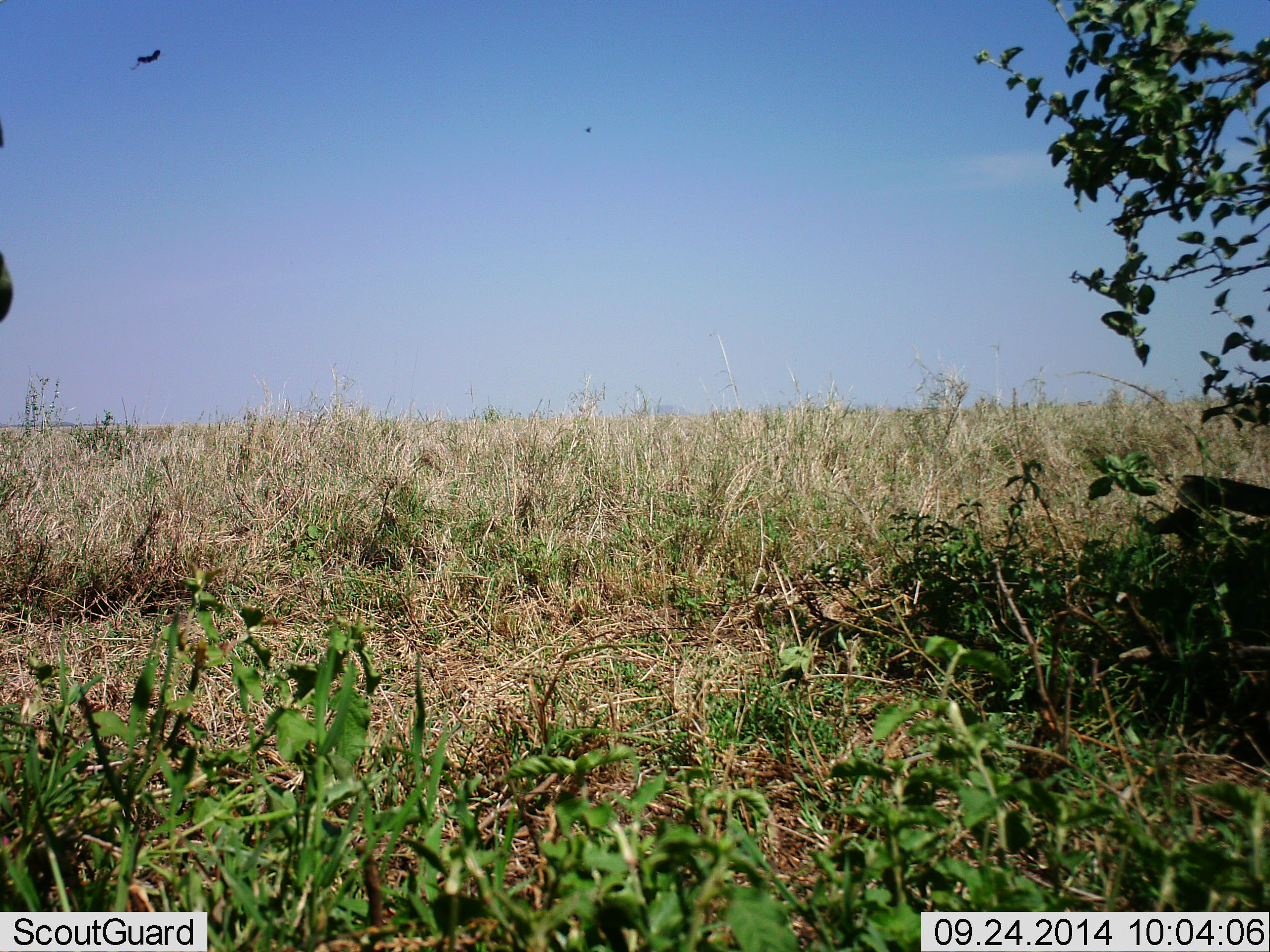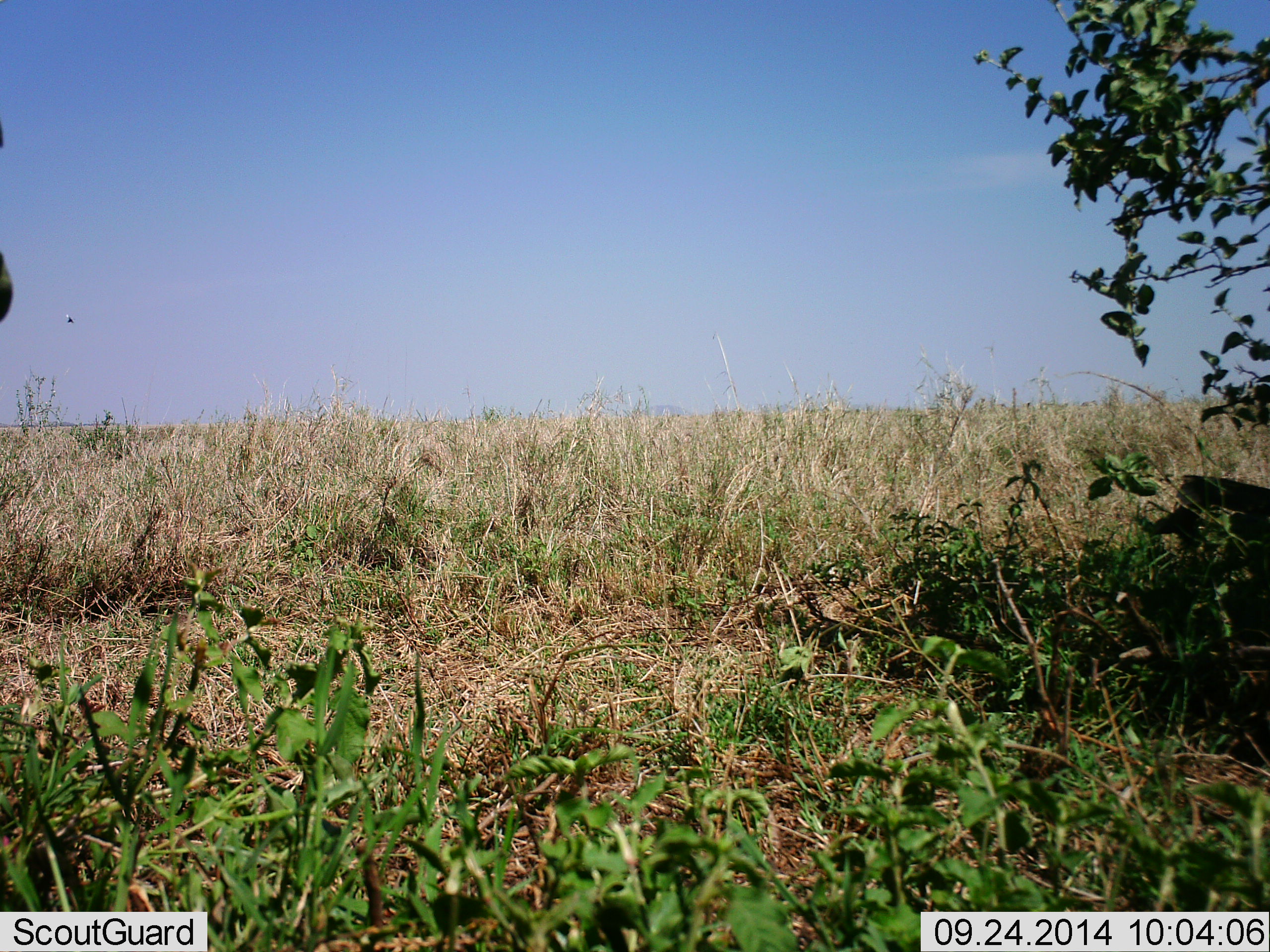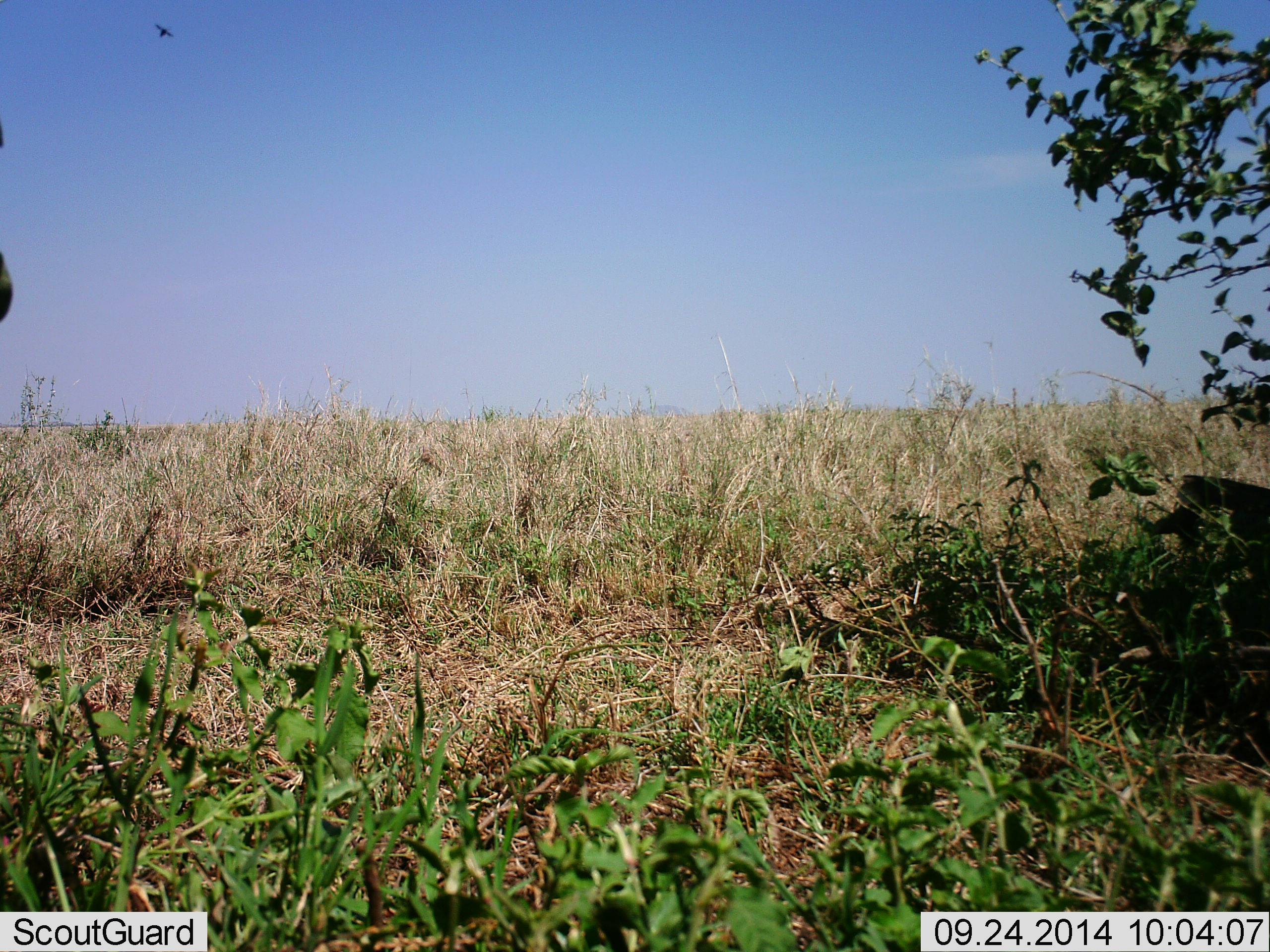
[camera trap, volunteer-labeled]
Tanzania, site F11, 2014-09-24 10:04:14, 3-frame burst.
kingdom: Animalia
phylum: Chordata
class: Aves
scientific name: Aves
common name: bird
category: otherbird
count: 1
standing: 0%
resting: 0%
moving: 100%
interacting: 0%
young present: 0%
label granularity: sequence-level